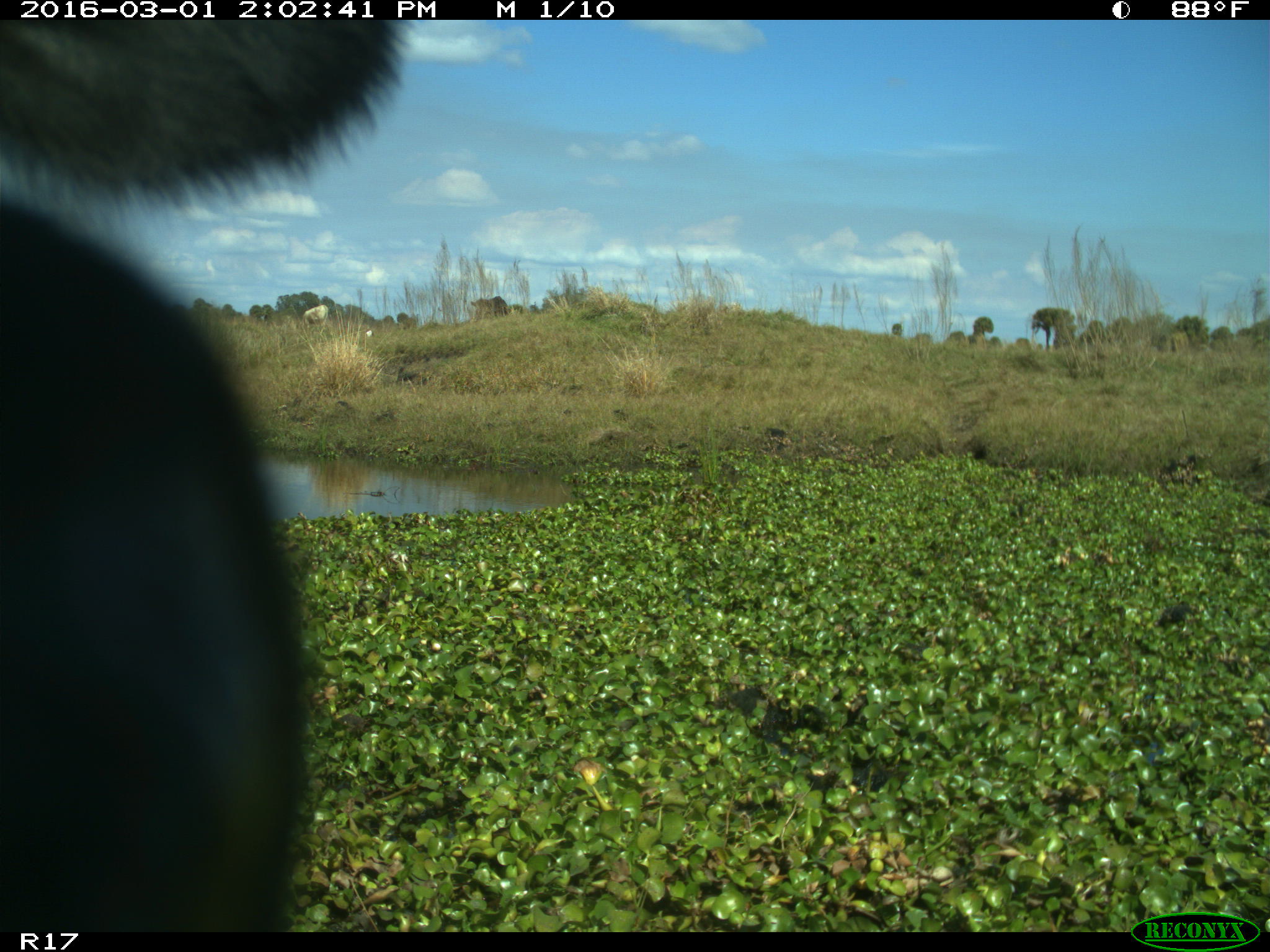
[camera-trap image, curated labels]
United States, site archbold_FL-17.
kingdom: Animalia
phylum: Chordata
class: Mammalia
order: Artiodactyla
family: Bovidae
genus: Bos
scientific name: Bos taurus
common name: domestic cow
Bos taurus (domestic cow).